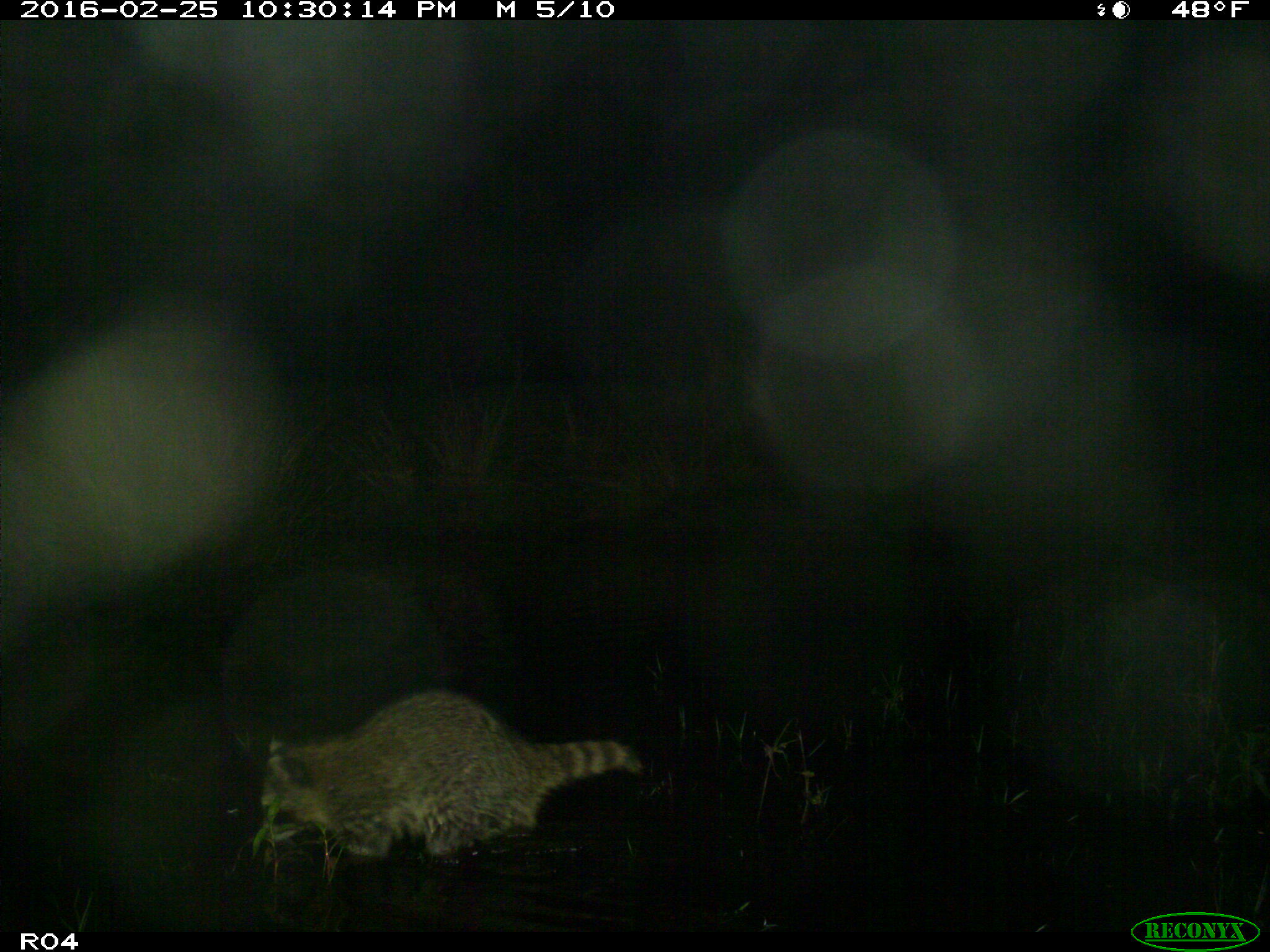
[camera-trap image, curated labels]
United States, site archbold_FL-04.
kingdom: Animalia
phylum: Chordata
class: Mammalia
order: Carnivora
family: Procyonidae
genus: Procyon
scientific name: Procyon lotor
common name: common raccoon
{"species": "Procyon lotor (common raccoon)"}